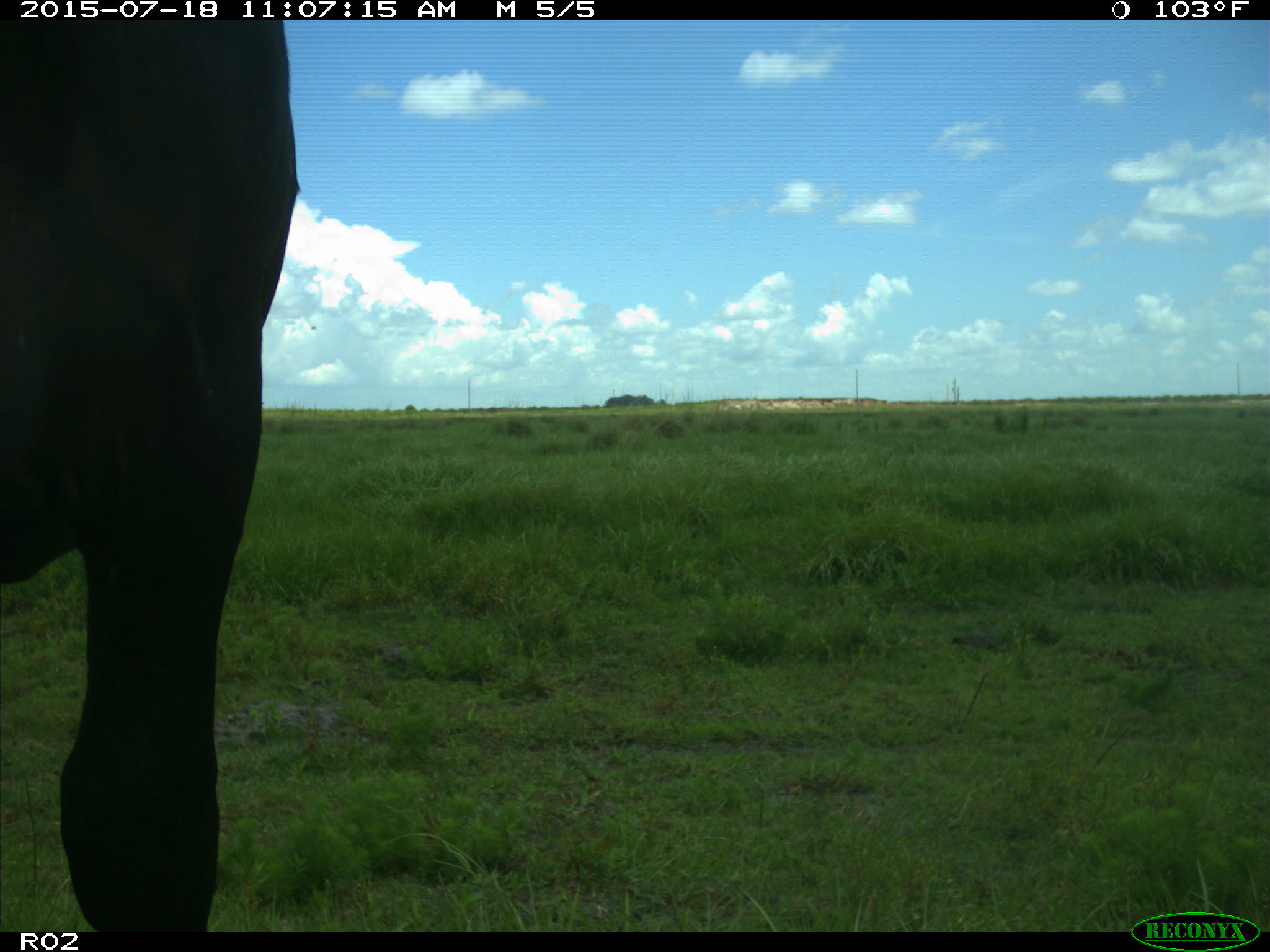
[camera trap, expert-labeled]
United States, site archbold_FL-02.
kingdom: Animalia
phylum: Chordata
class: Mammalia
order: Artiodactyla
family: Bovidae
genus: Bos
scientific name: Bos taurus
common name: domestic cow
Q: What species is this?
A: Bos taurus (domestic cow).